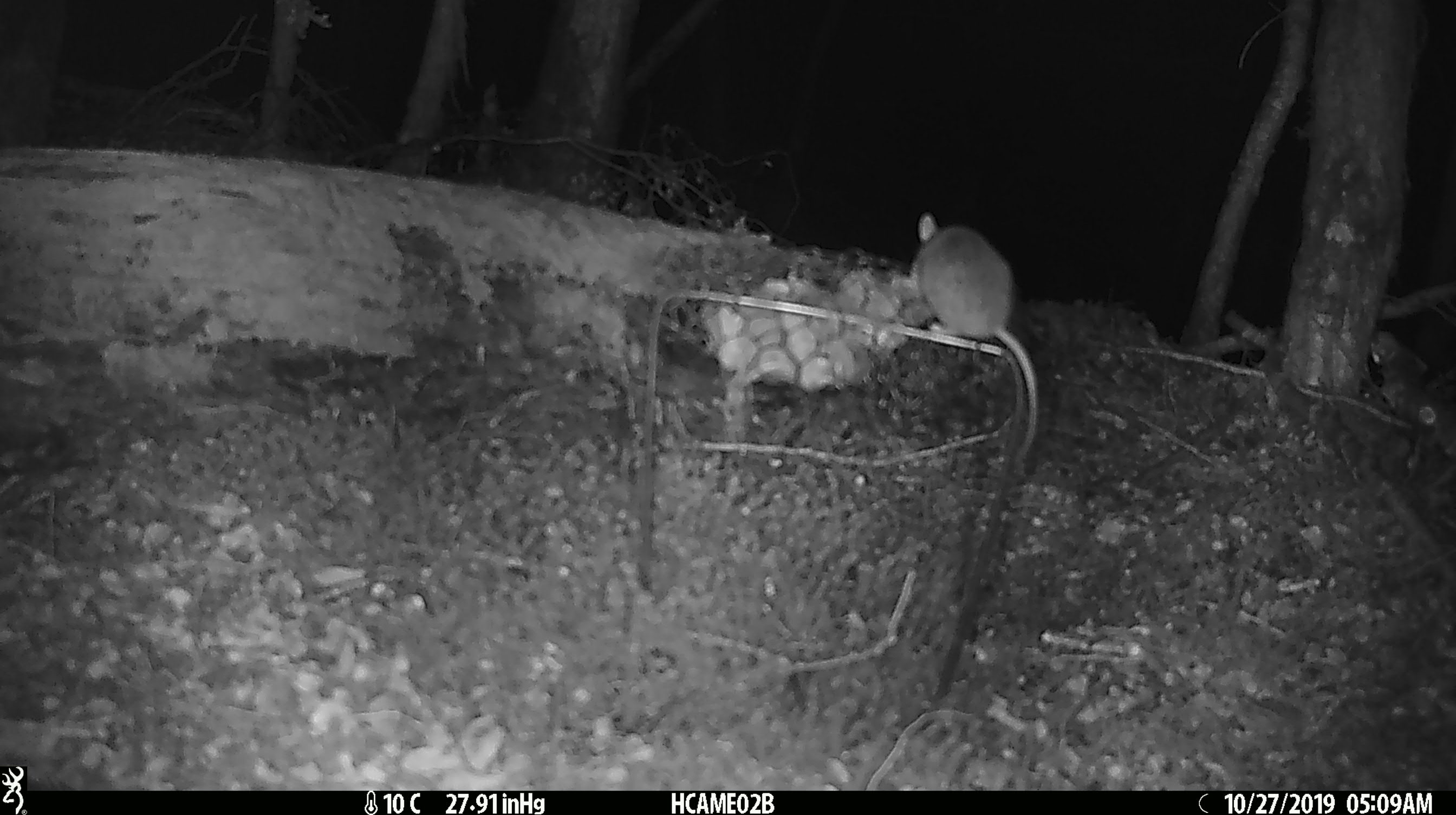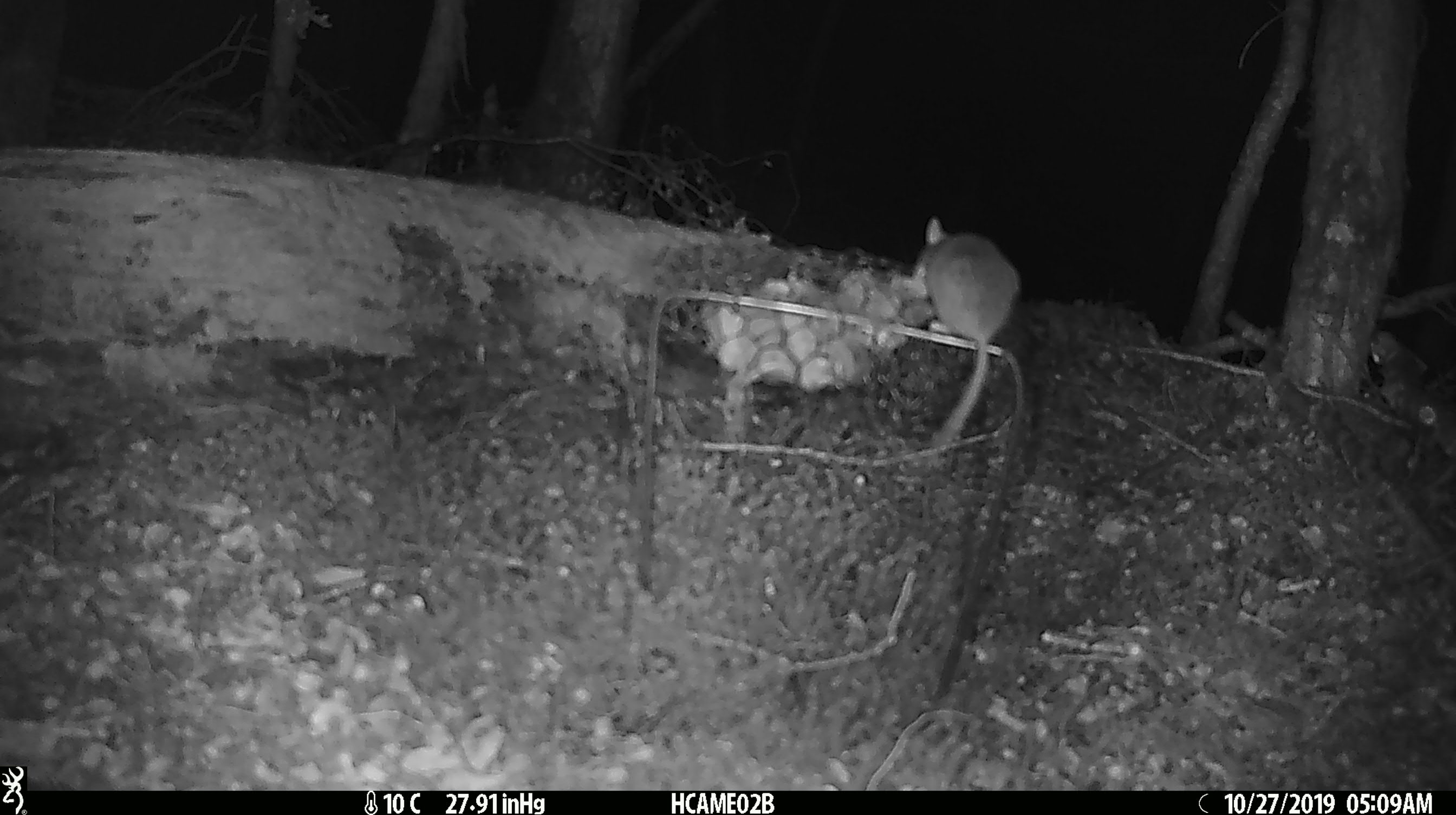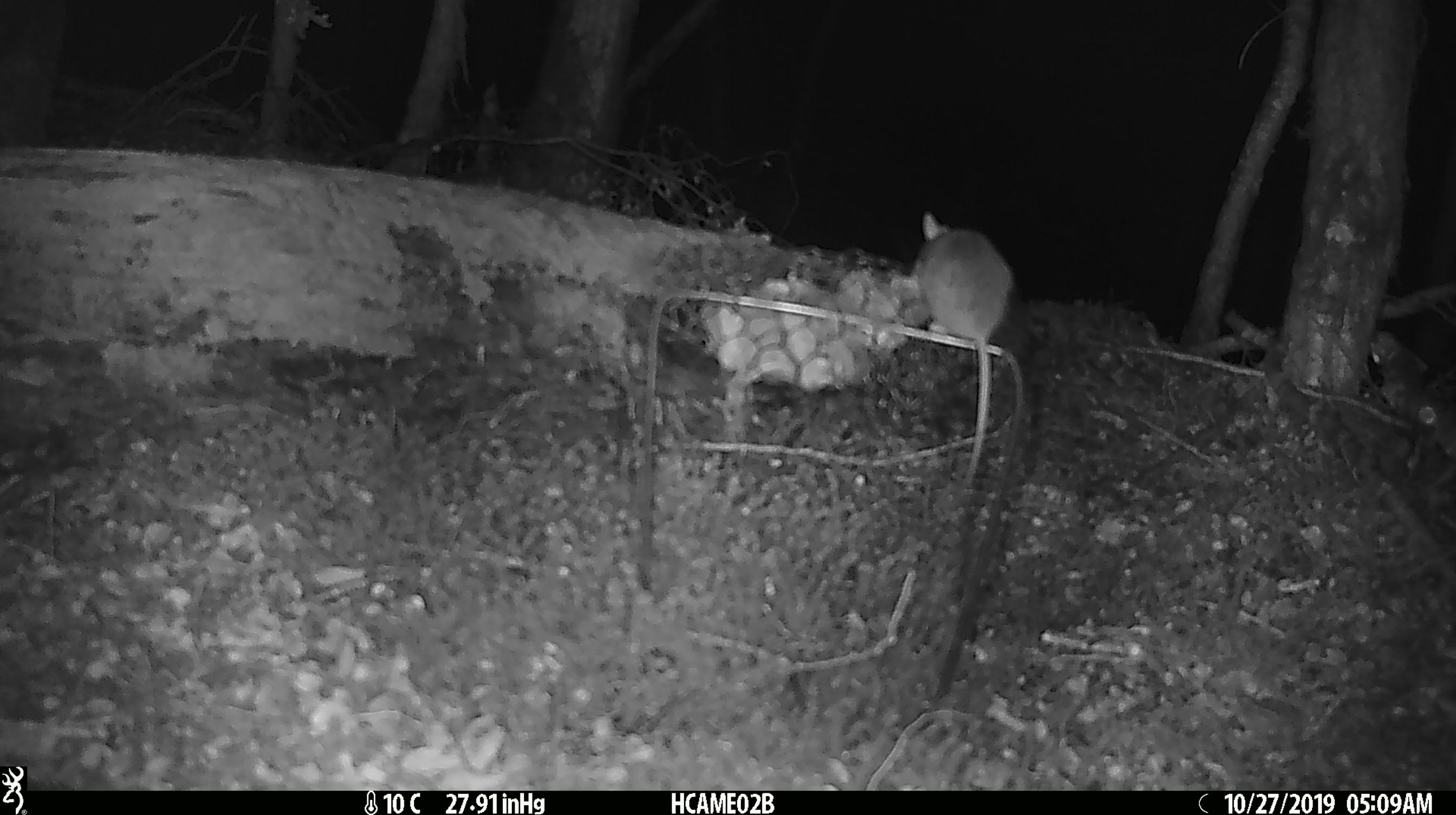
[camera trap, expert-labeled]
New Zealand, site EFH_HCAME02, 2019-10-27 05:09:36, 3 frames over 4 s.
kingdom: Animalia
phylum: Chordata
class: Mammalia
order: Rodentia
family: Muridae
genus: Mus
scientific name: Mus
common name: mouse